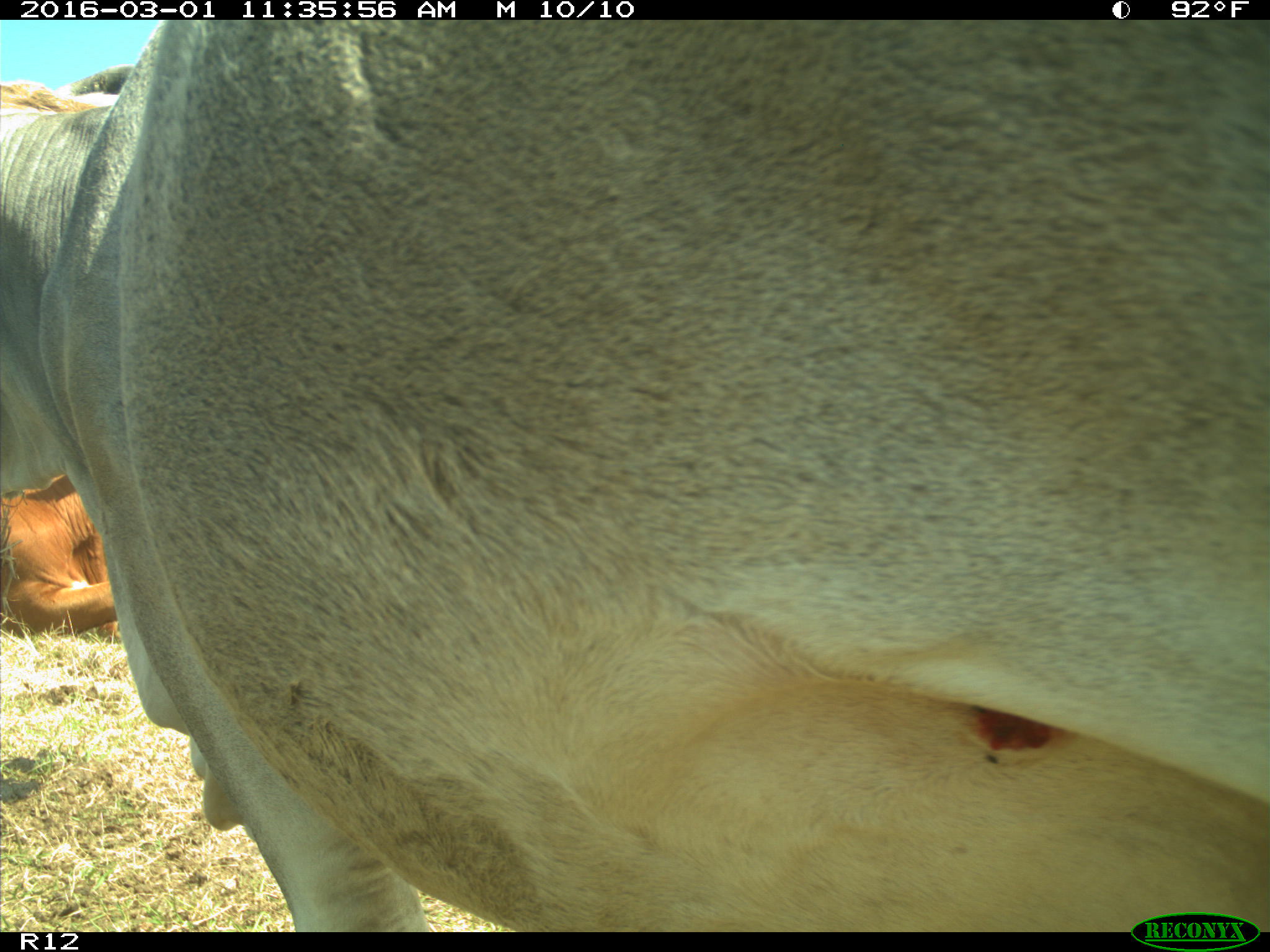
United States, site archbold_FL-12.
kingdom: Animalia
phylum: Chordata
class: Mammalia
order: Artiodactyla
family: Bovidae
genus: Bos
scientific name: Bos taurus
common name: domestic cow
Bos taurus (domestic cow).